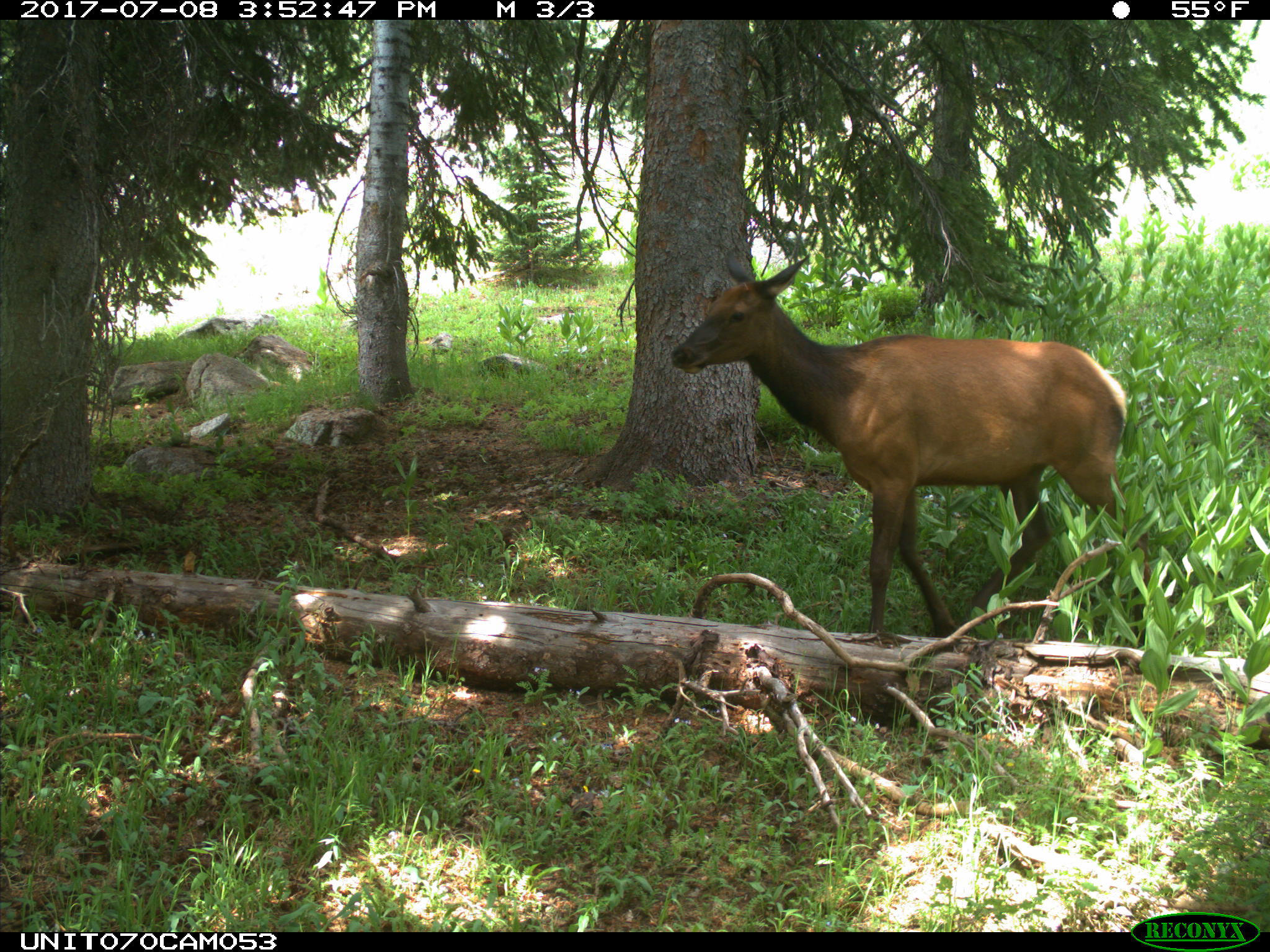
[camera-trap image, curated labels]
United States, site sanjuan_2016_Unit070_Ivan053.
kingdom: Animalia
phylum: Chordata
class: Mammalia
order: Artiodactyla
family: Cervidae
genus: Cervus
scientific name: Cervus elaphus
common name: red deer